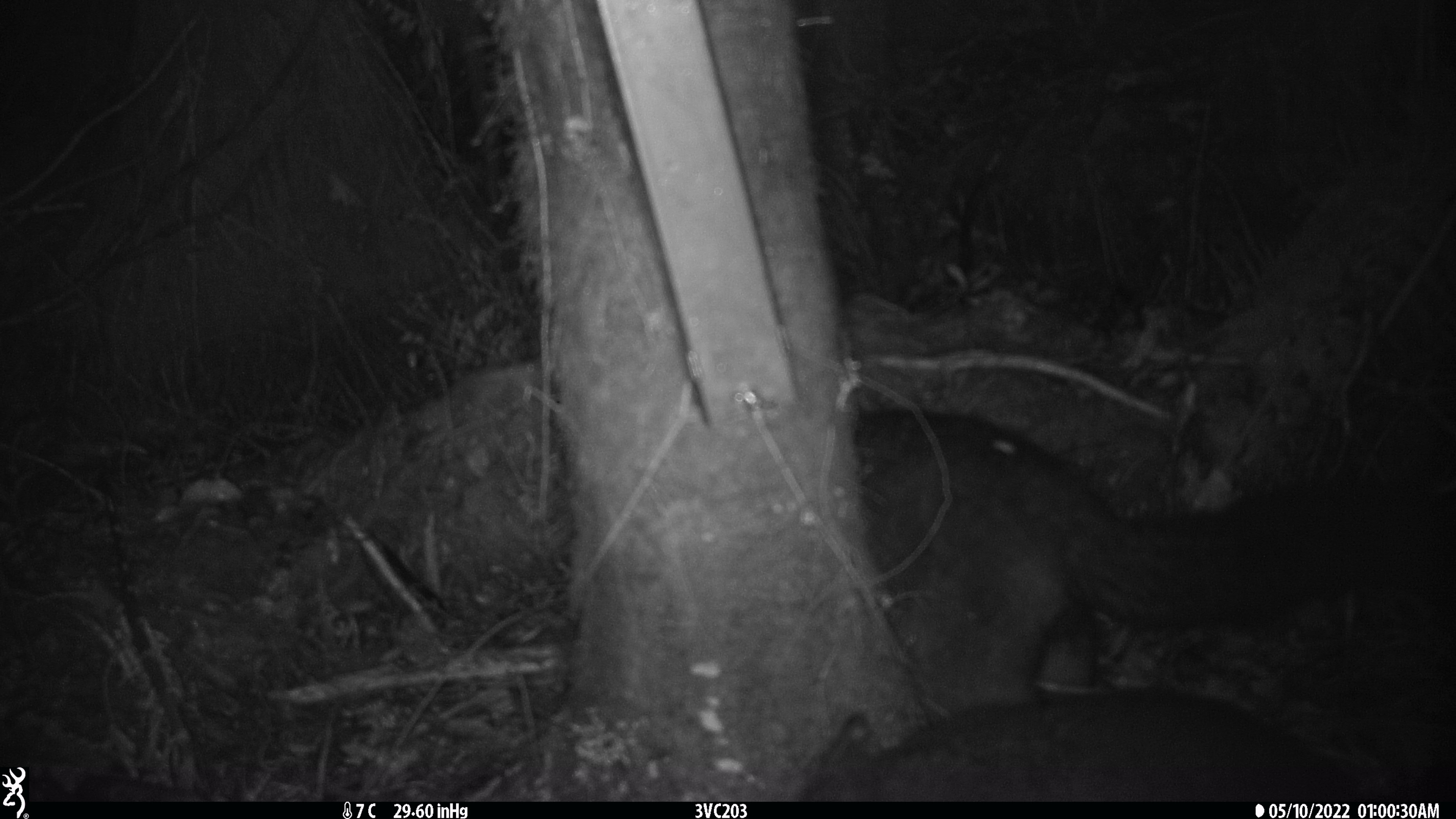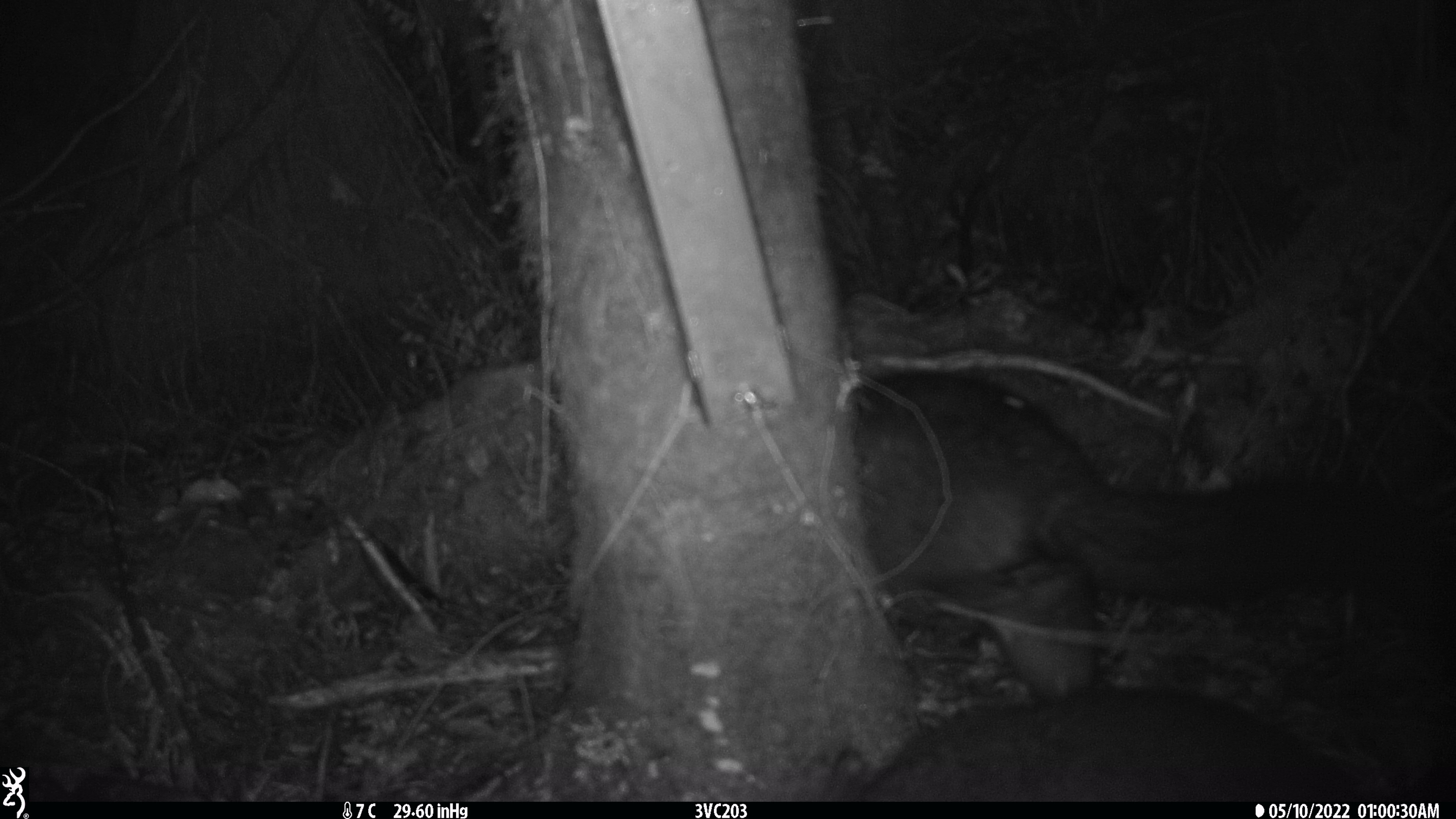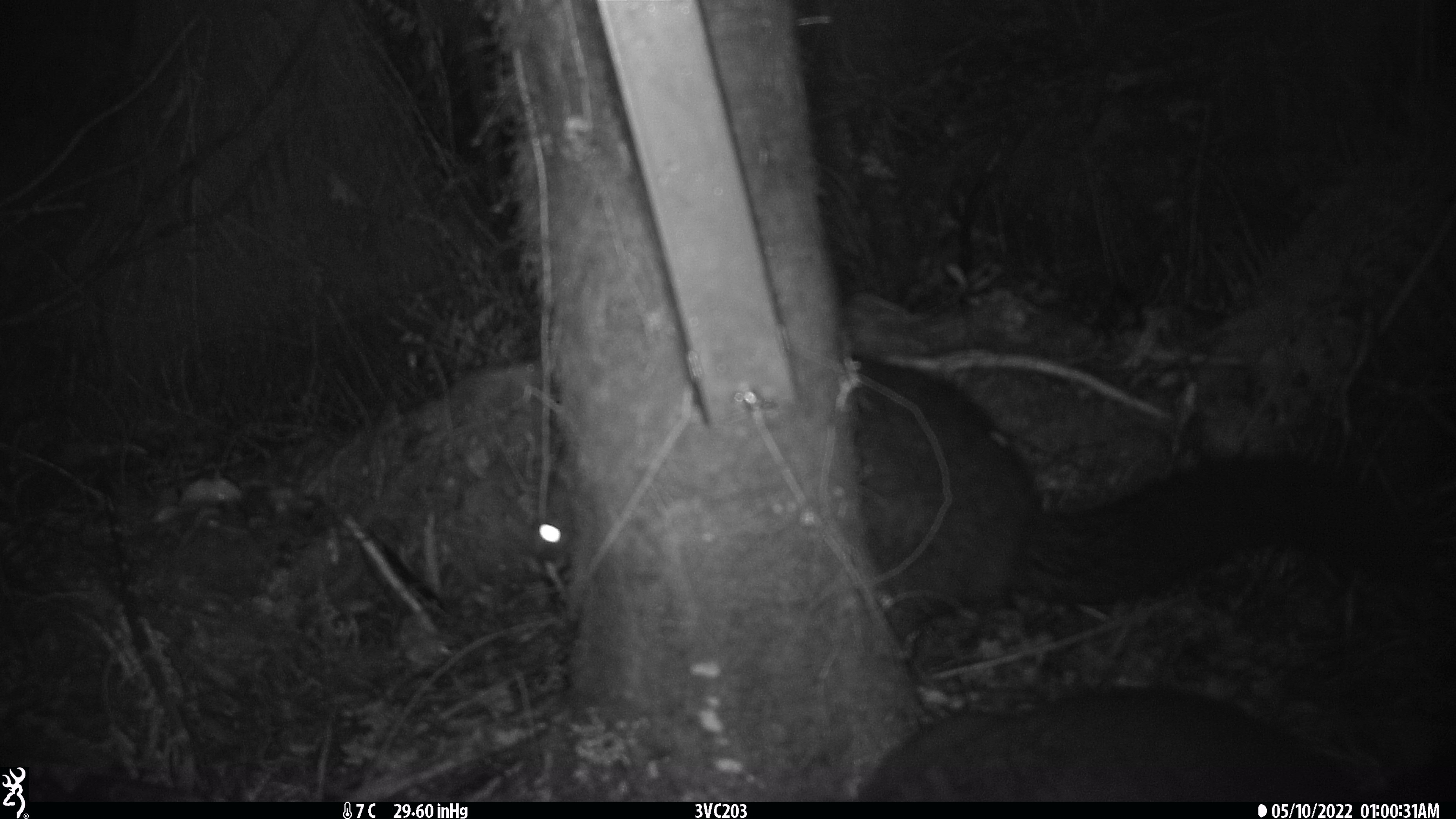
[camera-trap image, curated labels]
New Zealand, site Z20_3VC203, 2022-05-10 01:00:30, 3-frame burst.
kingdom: Animalia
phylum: Chordata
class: Mammalia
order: Diprotodontia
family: Phalangeridae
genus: Trichosurus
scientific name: Trichosurus vulpecula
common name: common brushtail possum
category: possum